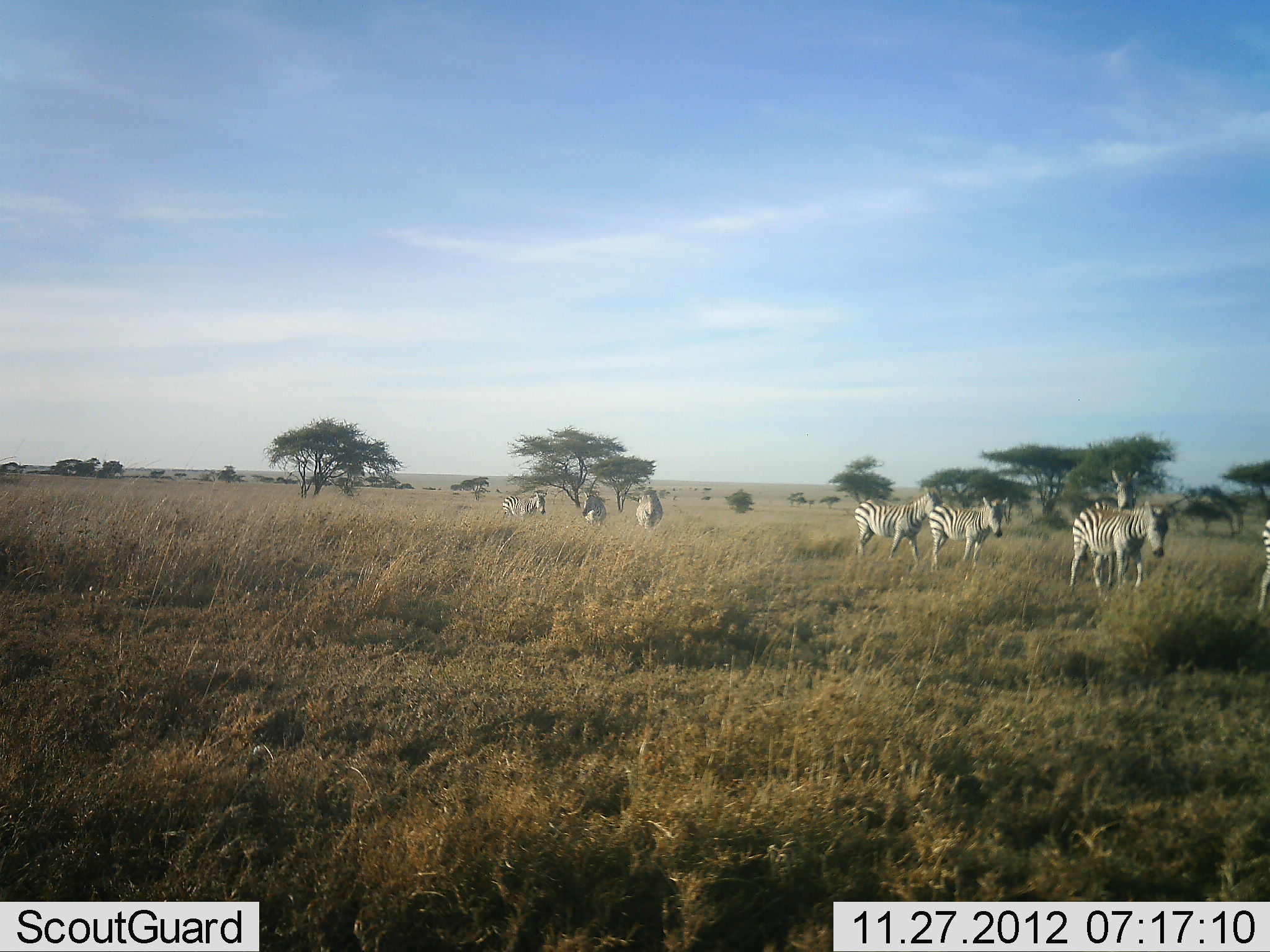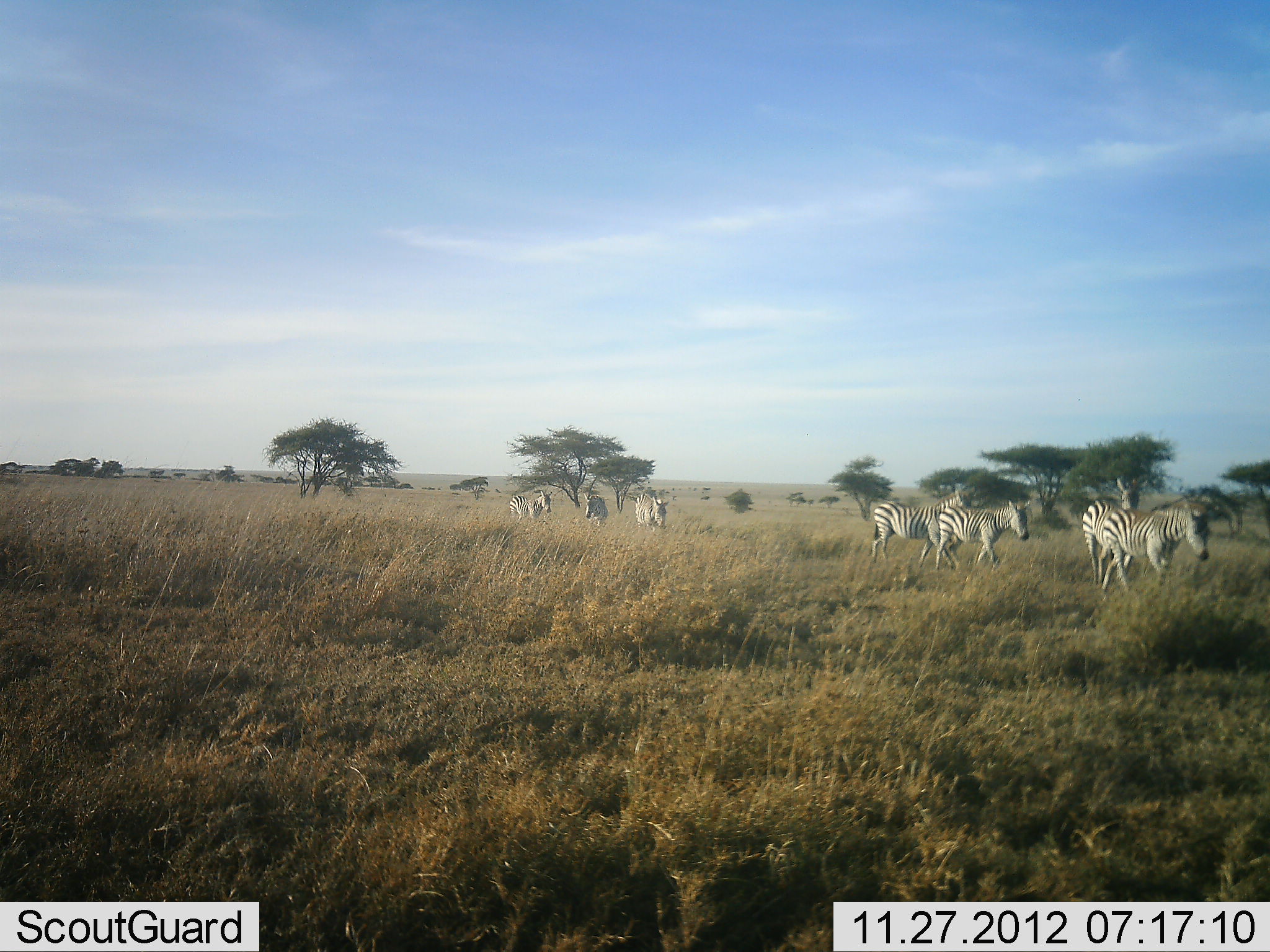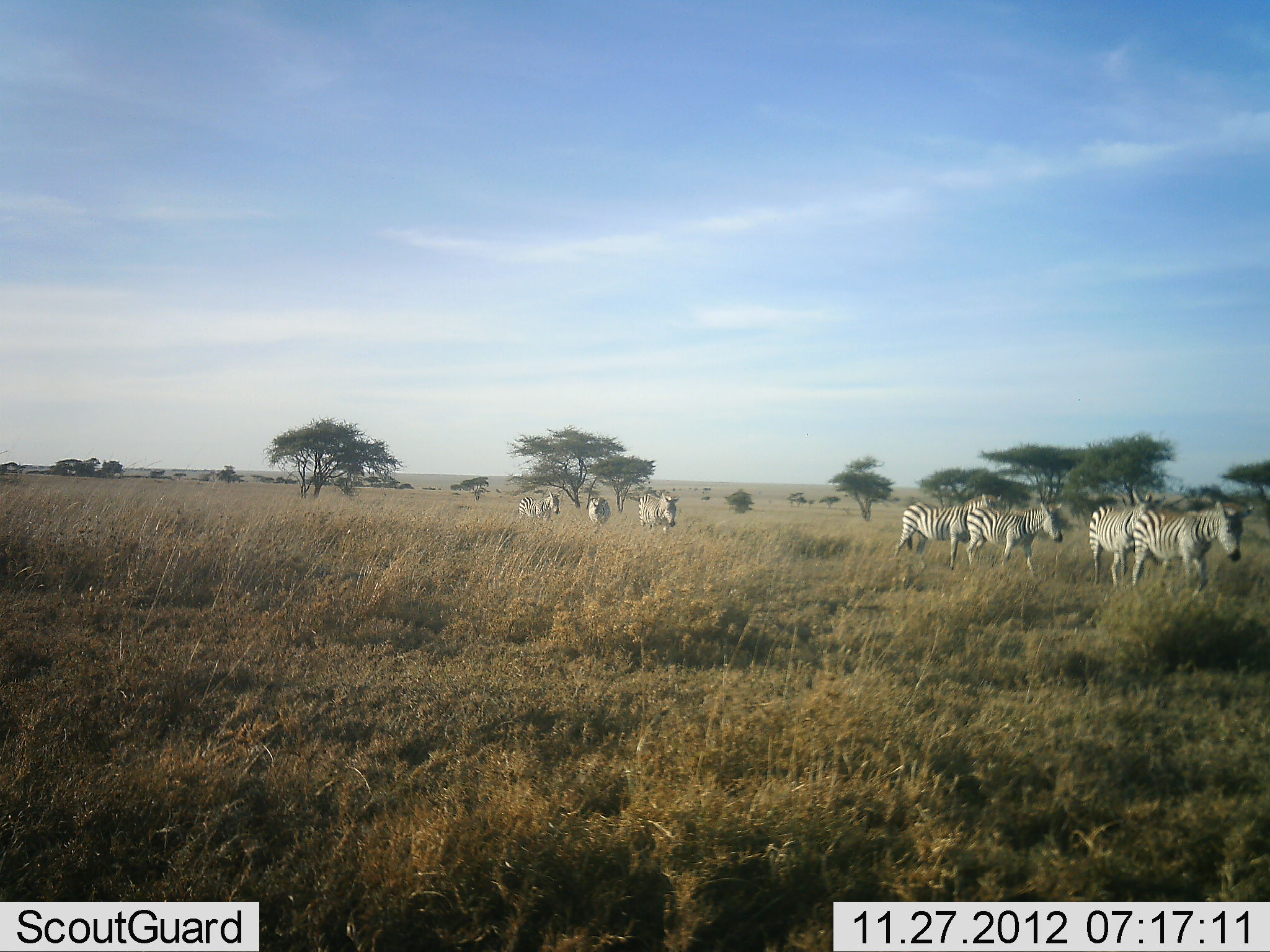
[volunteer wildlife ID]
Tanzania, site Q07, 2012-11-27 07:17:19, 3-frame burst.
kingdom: Animalia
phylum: Chordata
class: Mammalia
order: Perissodactyla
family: Equidae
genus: Equus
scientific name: Equus quagga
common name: plains zebra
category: zebra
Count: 8.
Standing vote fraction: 0%.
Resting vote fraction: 0%.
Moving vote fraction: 100%.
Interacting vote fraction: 0%.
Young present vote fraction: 10%.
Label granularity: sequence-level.